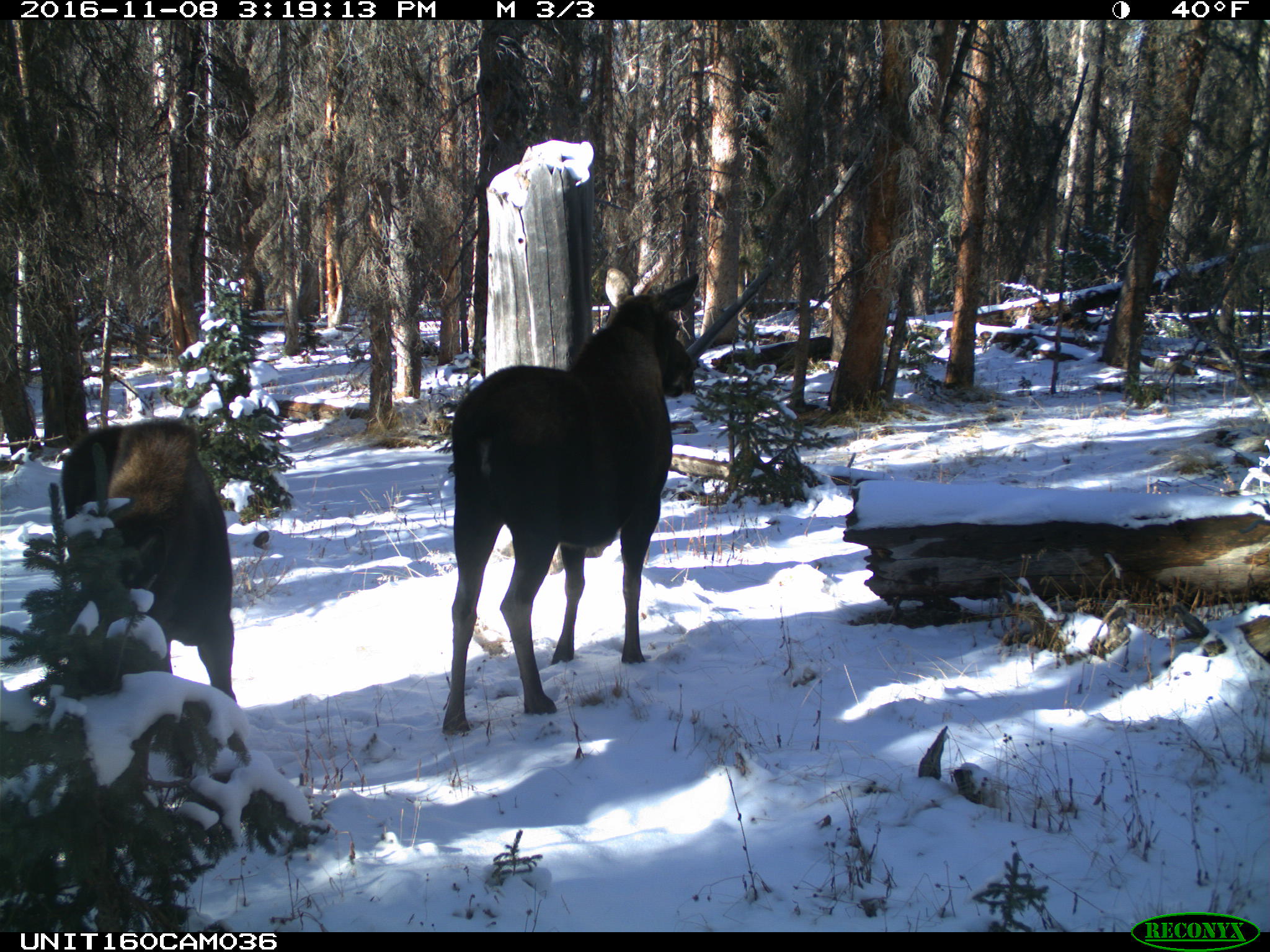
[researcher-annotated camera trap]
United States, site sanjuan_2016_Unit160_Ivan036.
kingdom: Animalia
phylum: Chordata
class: Mammalia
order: Artiodactyla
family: Cervidae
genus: Alces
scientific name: Alces alces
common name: moose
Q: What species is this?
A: Alces alces (moose).